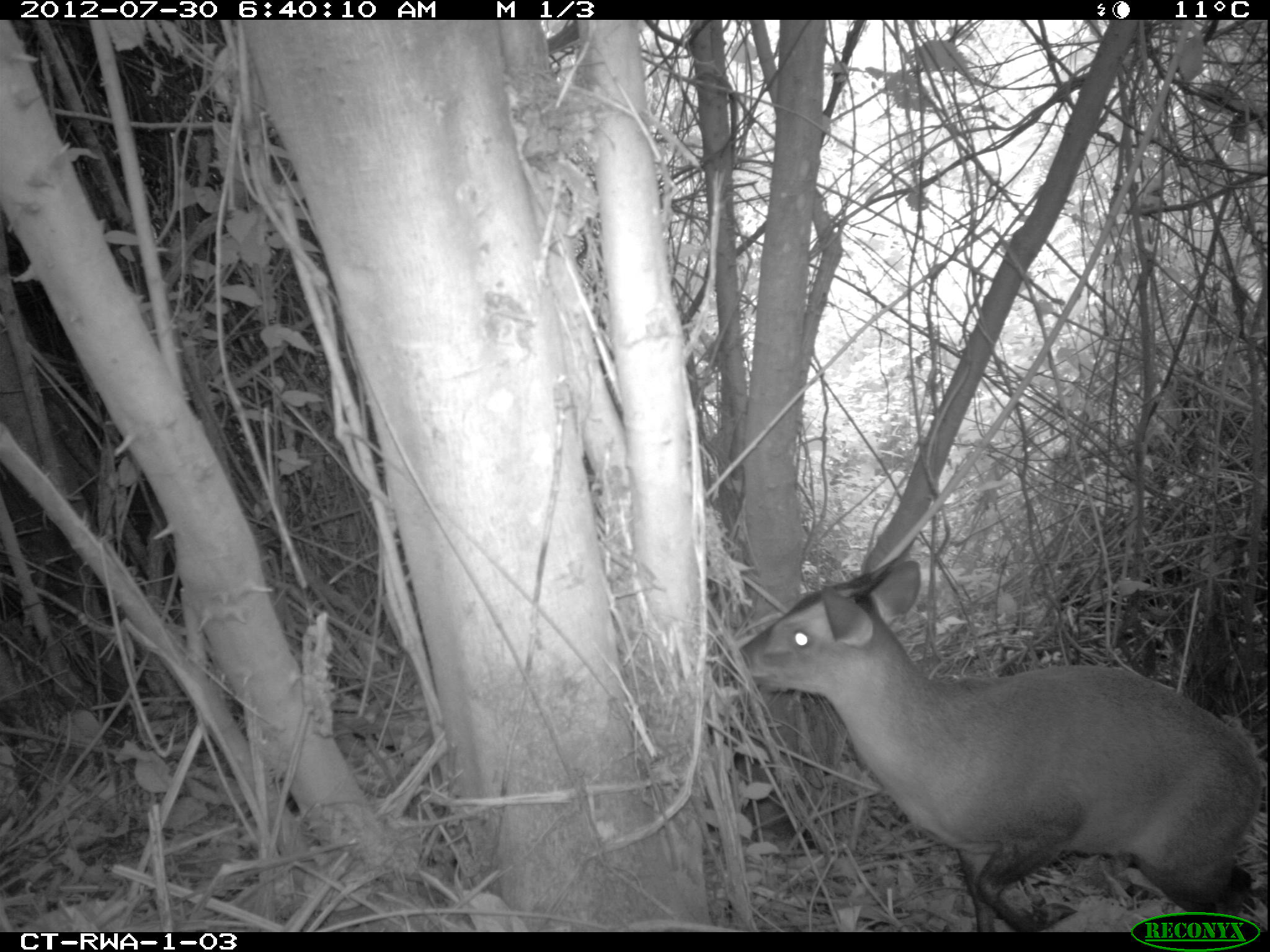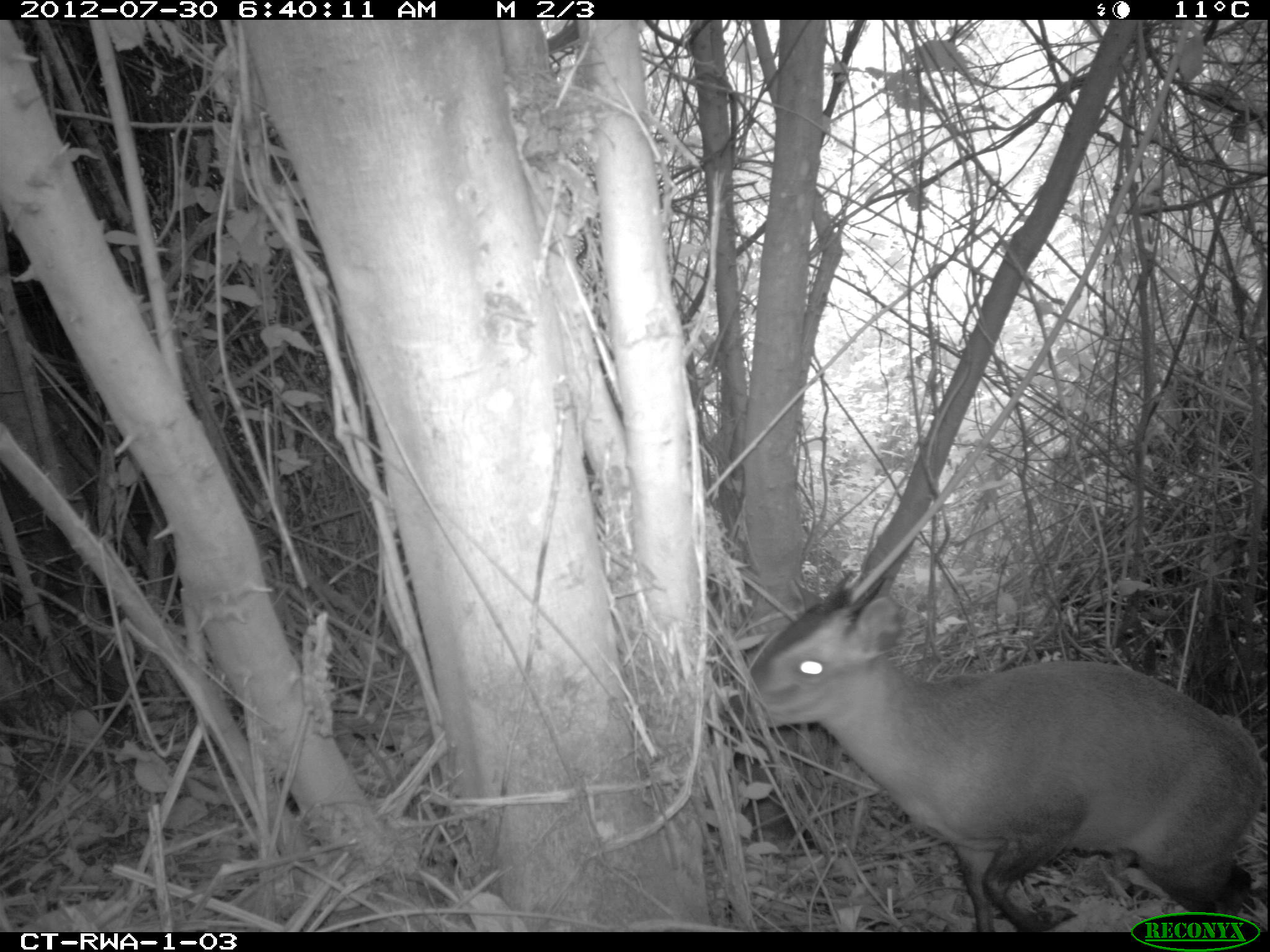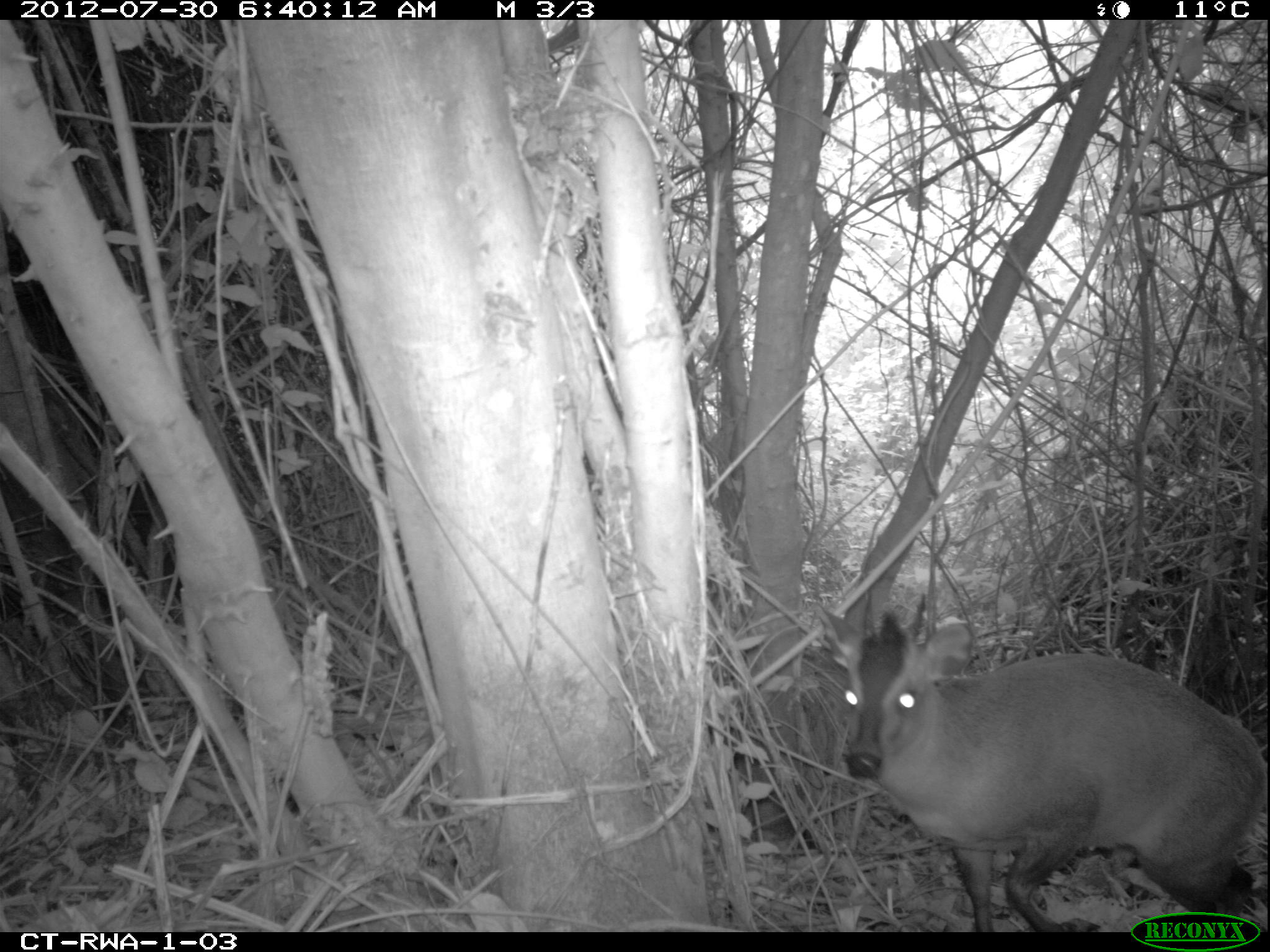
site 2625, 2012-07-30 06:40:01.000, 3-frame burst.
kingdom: Animalia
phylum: Chordata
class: Mammalia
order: Artiodactyla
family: Bovidae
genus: Cephalophus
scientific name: Cephalophus nigrifrons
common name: black-fronted duiker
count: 1